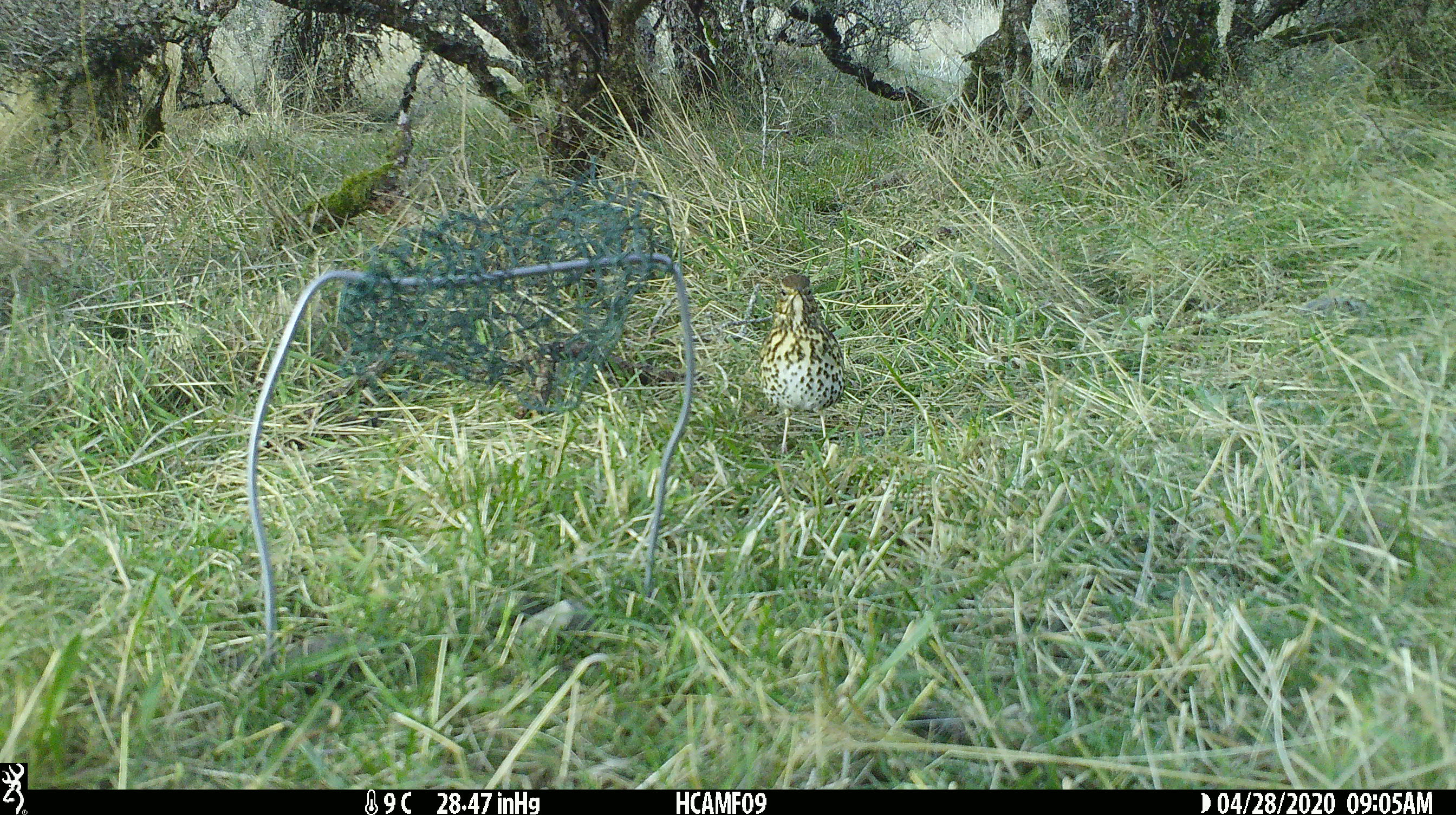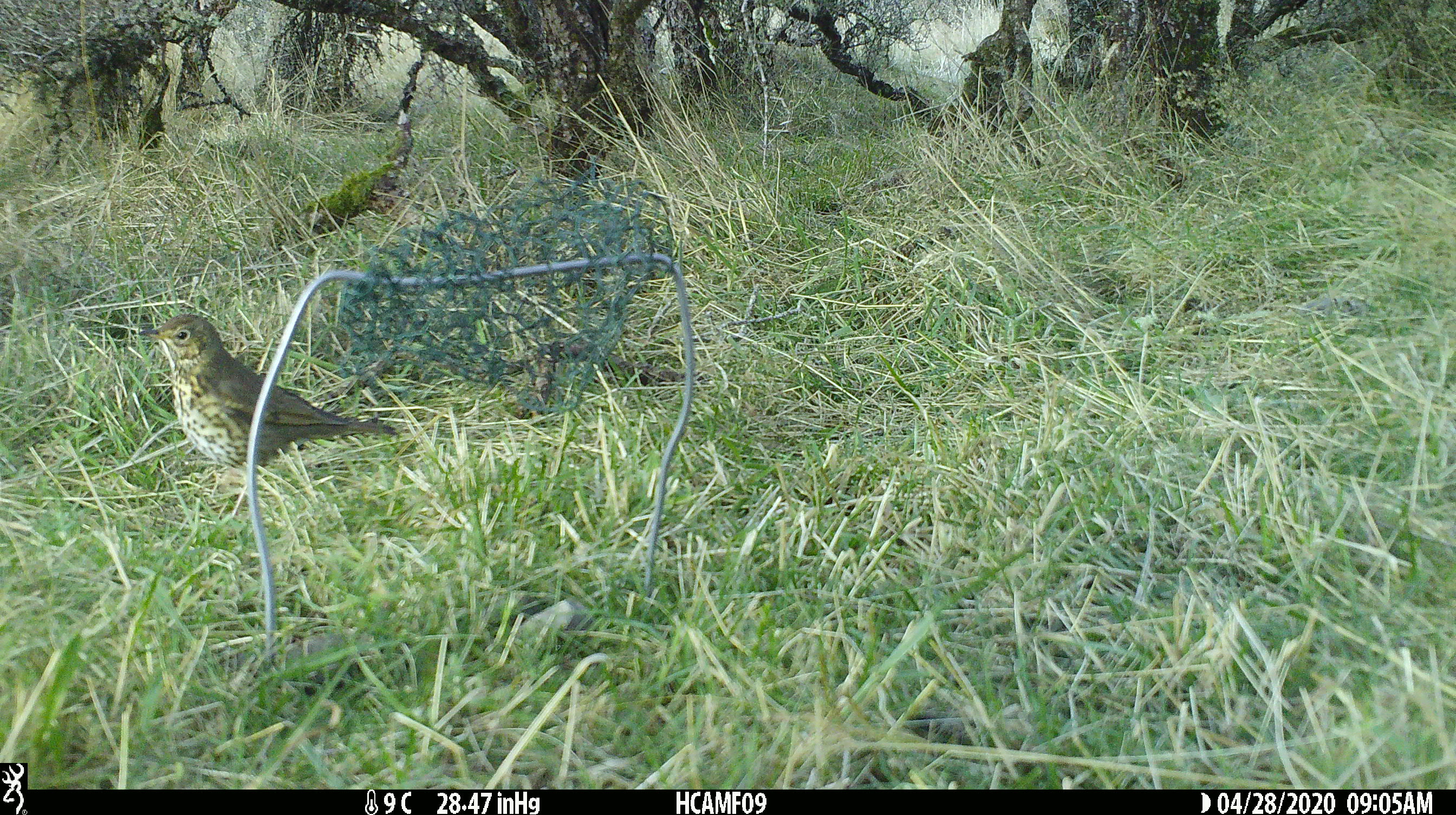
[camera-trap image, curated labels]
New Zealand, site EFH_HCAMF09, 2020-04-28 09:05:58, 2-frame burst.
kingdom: Animalia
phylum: Chordata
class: Aves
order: Passeriformes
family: Turdidae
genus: Turdus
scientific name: Turdus philomelos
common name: song thrush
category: thrush